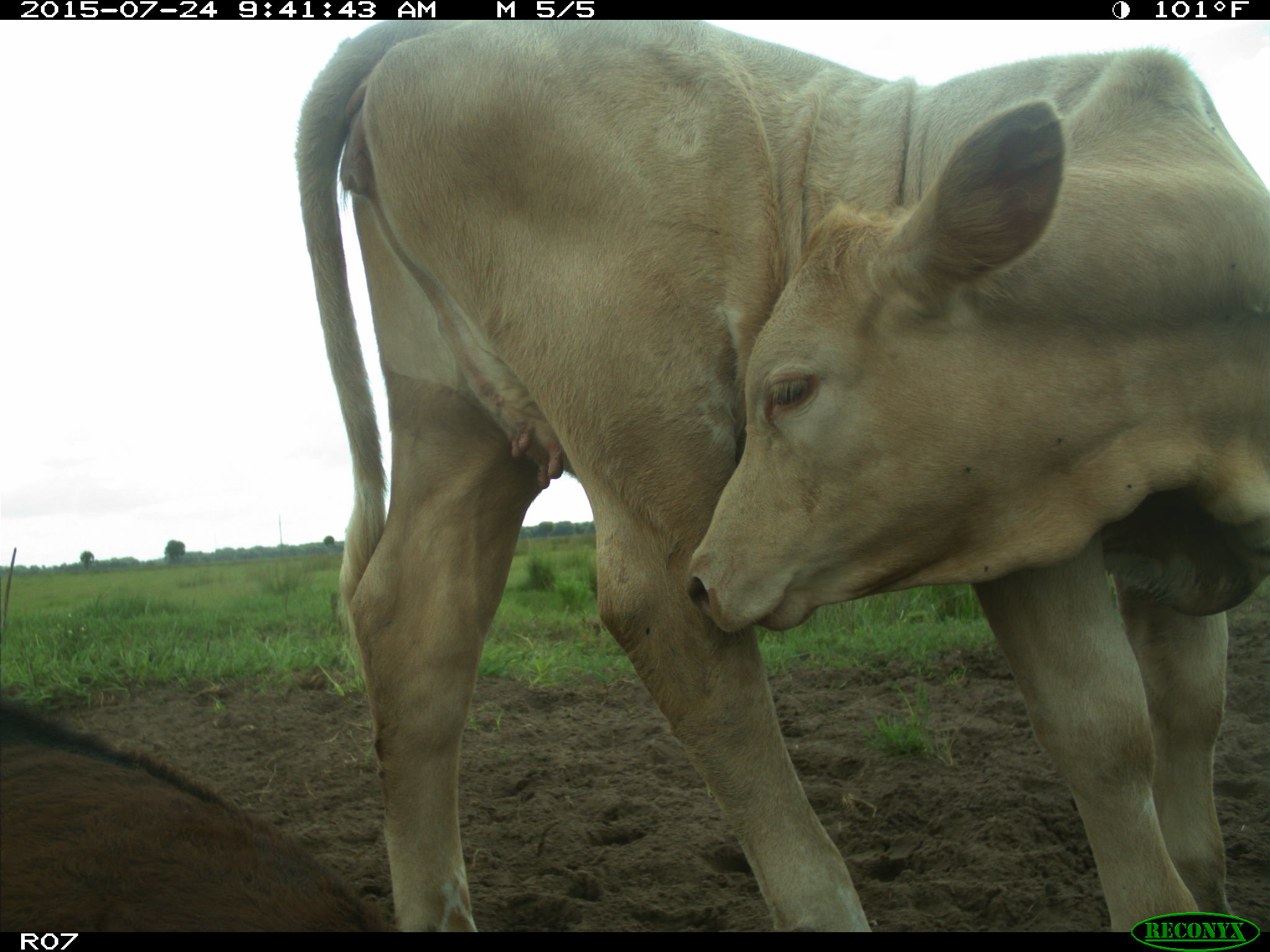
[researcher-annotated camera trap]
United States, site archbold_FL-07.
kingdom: Animalia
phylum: Chordata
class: Mammalia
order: Artiodactyla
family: Bovidae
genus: Bos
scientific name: Bos taurus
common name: domestic cow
Bos taurus (domestic cow).